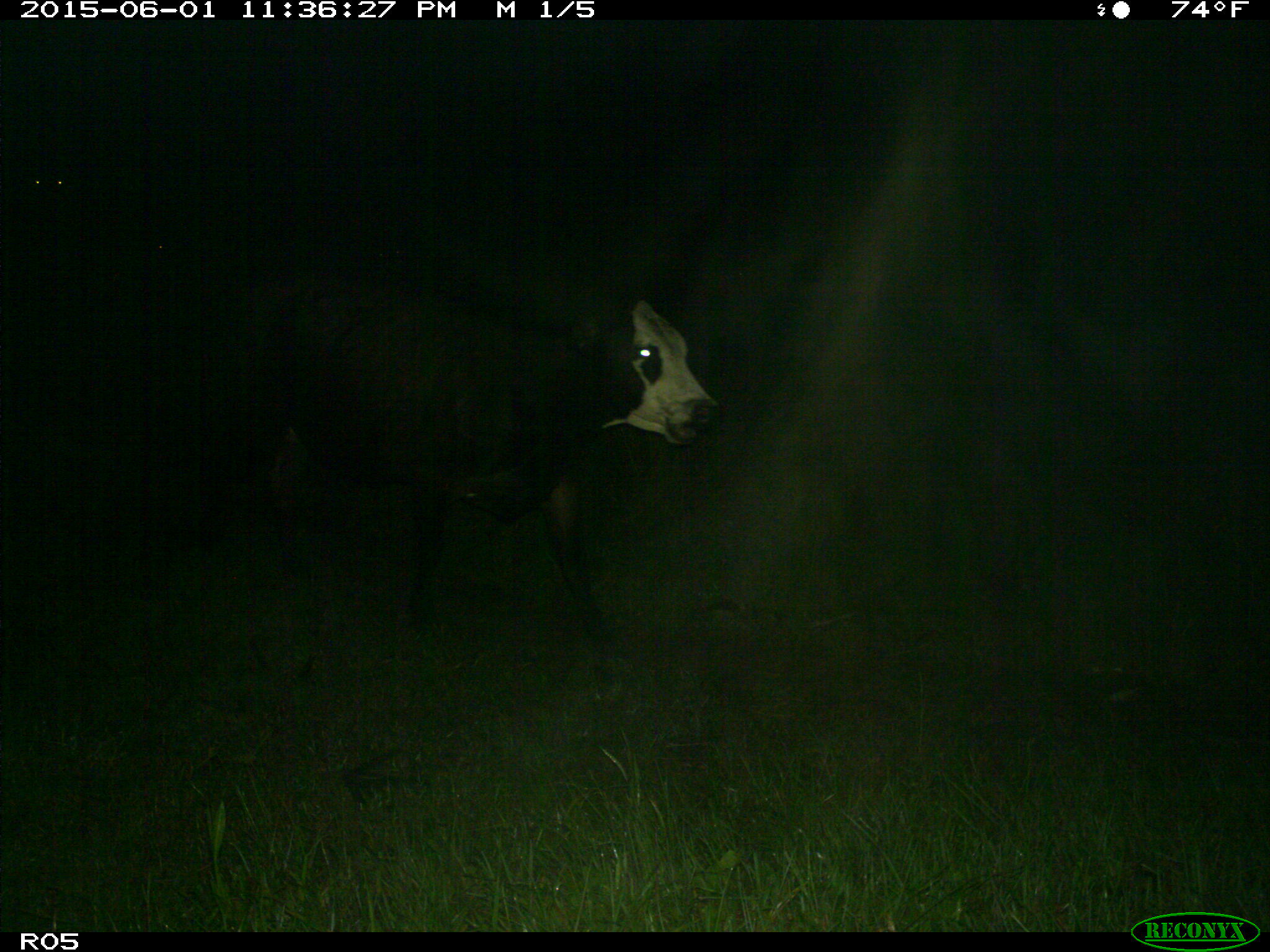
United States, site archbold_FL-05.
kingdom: Animalia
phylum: Chordata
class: Mammalia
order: Artiodactyla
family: Bovidae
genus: Bos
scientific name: Bos taurus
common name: domestic cow